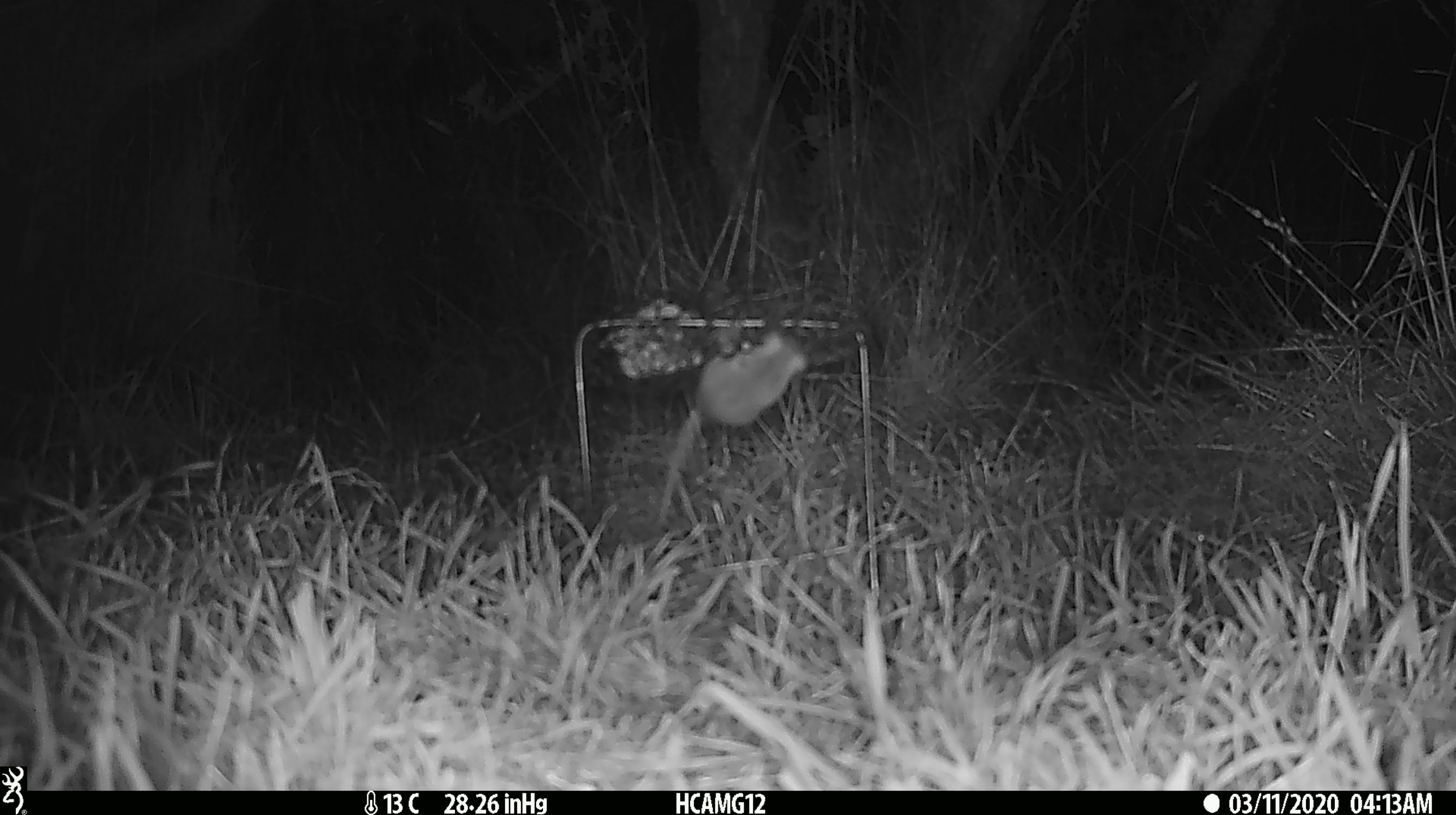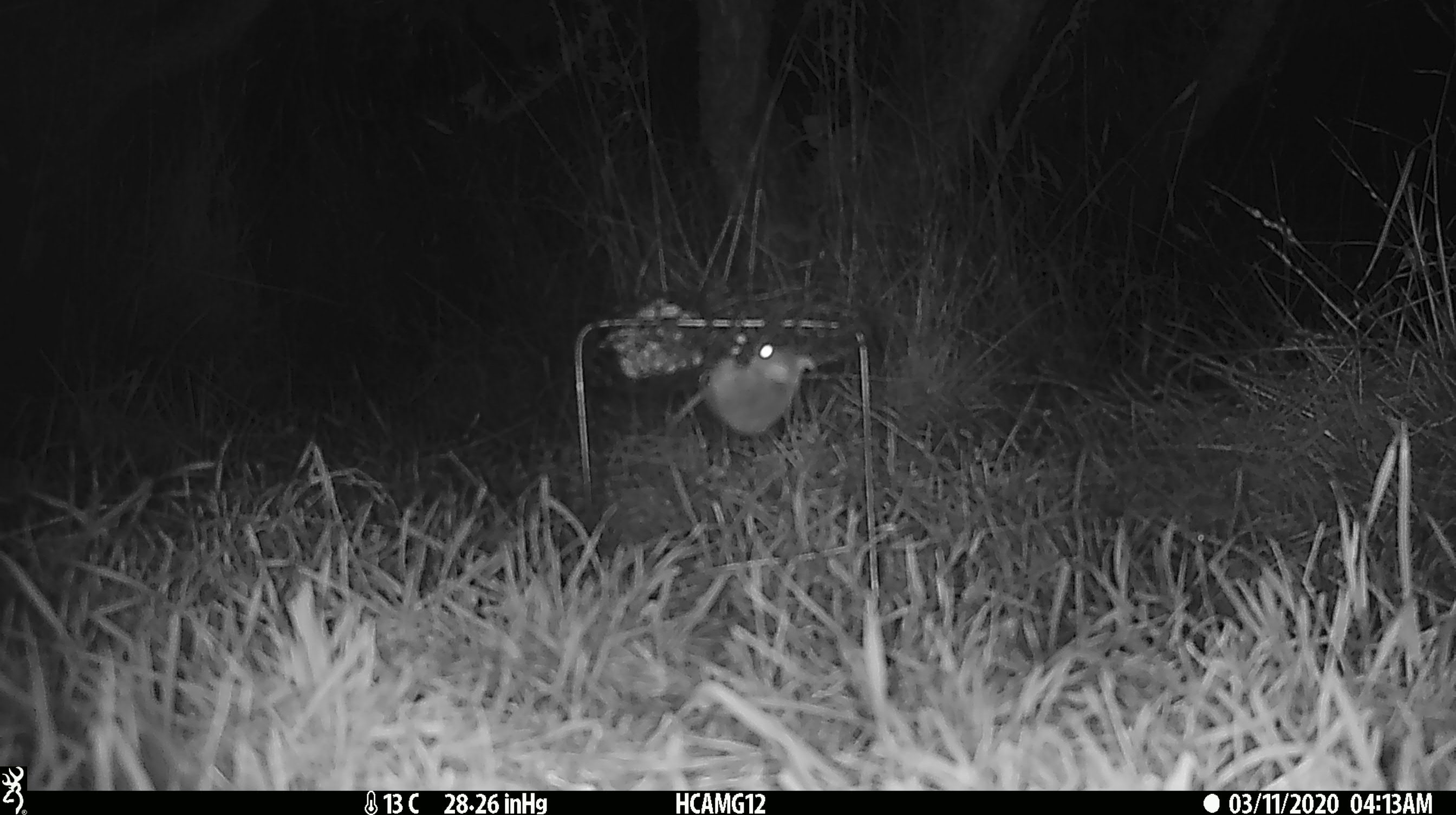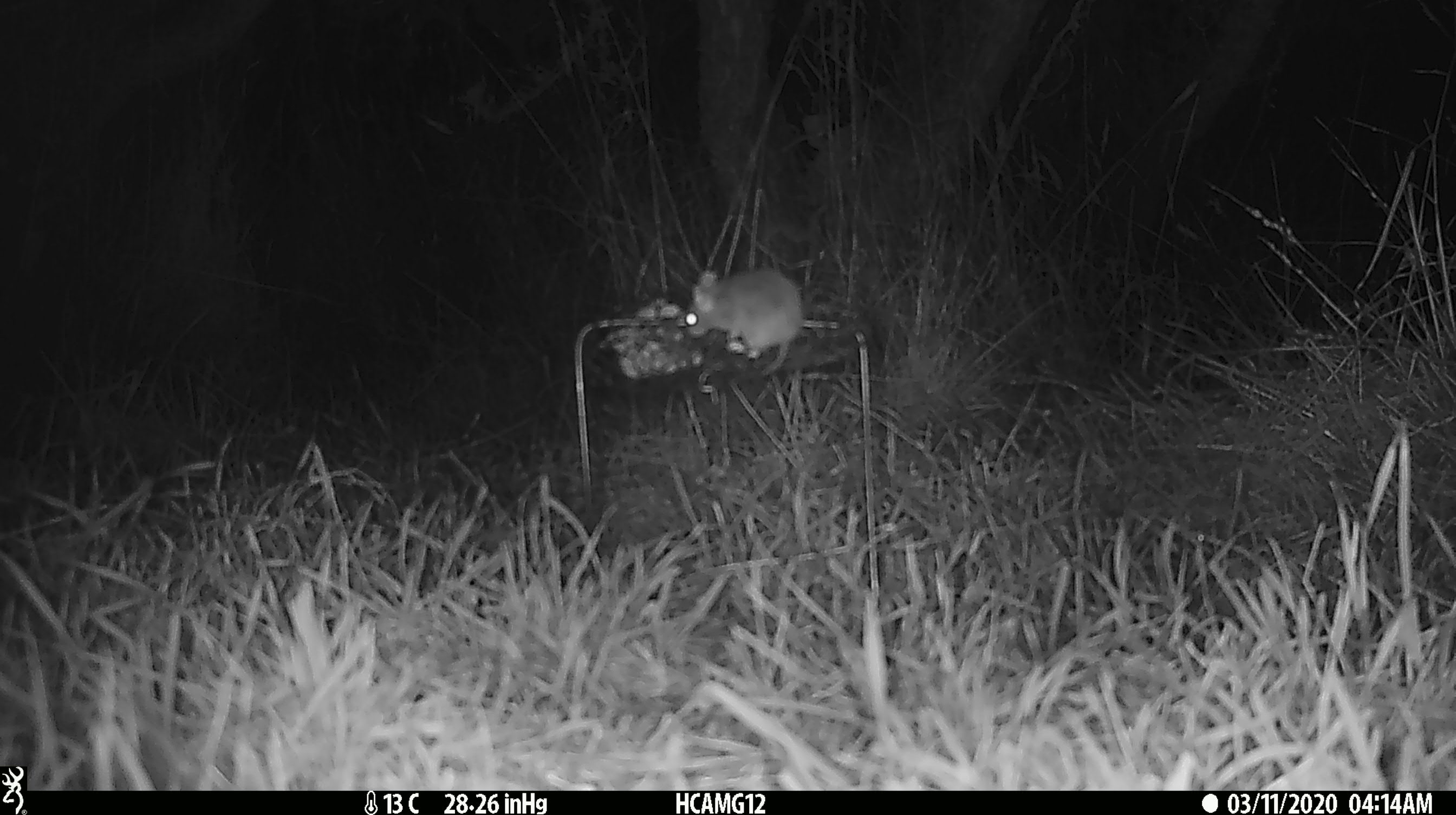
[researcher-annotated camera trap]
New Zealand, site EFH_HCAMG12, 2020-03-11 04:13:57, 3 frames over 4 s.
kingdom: Animalia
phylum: Chordata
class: Mammalia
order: Rodentia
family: Muridae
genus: Mus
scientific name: Mus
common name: mouse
Mouse (Mus).